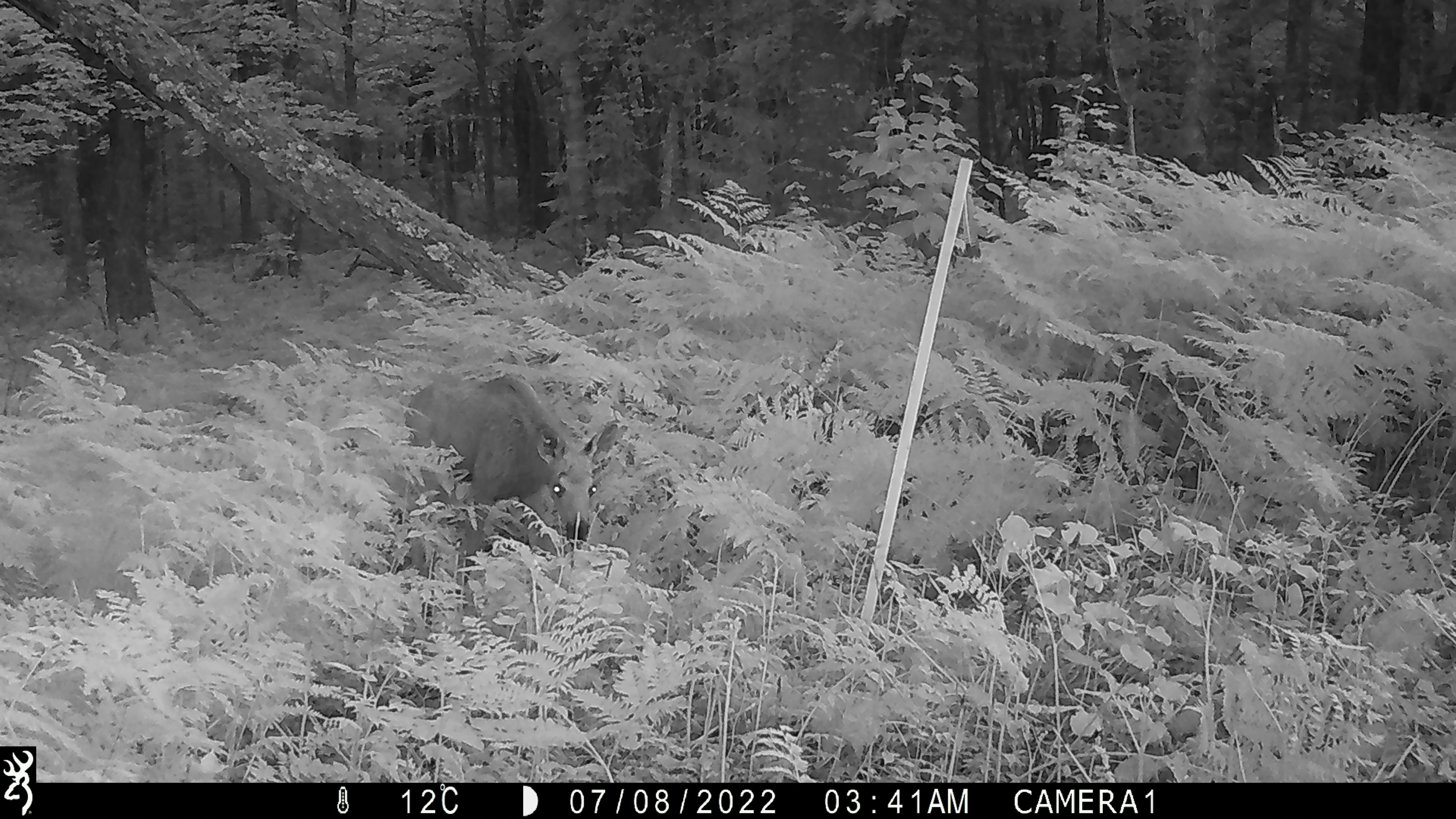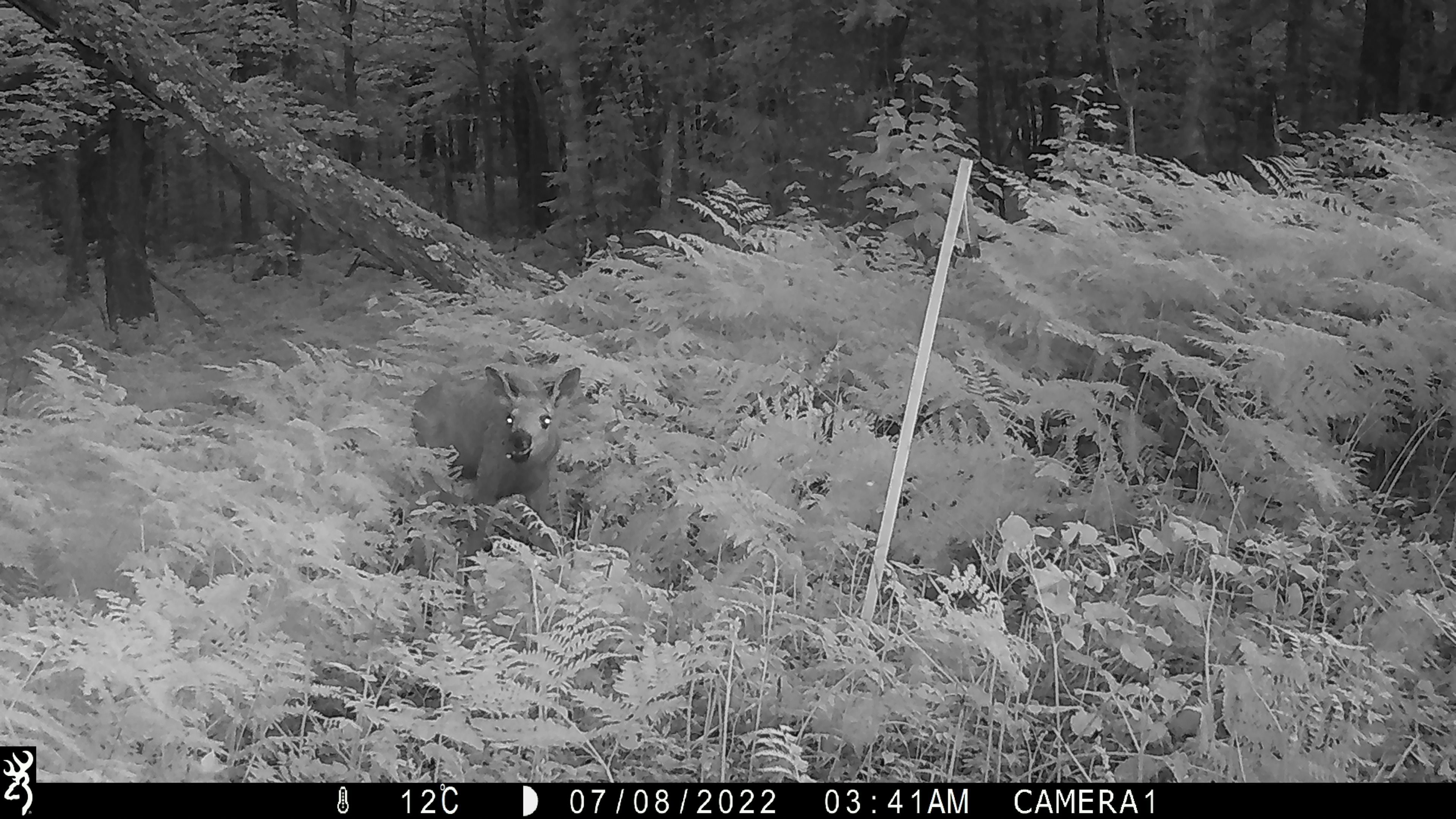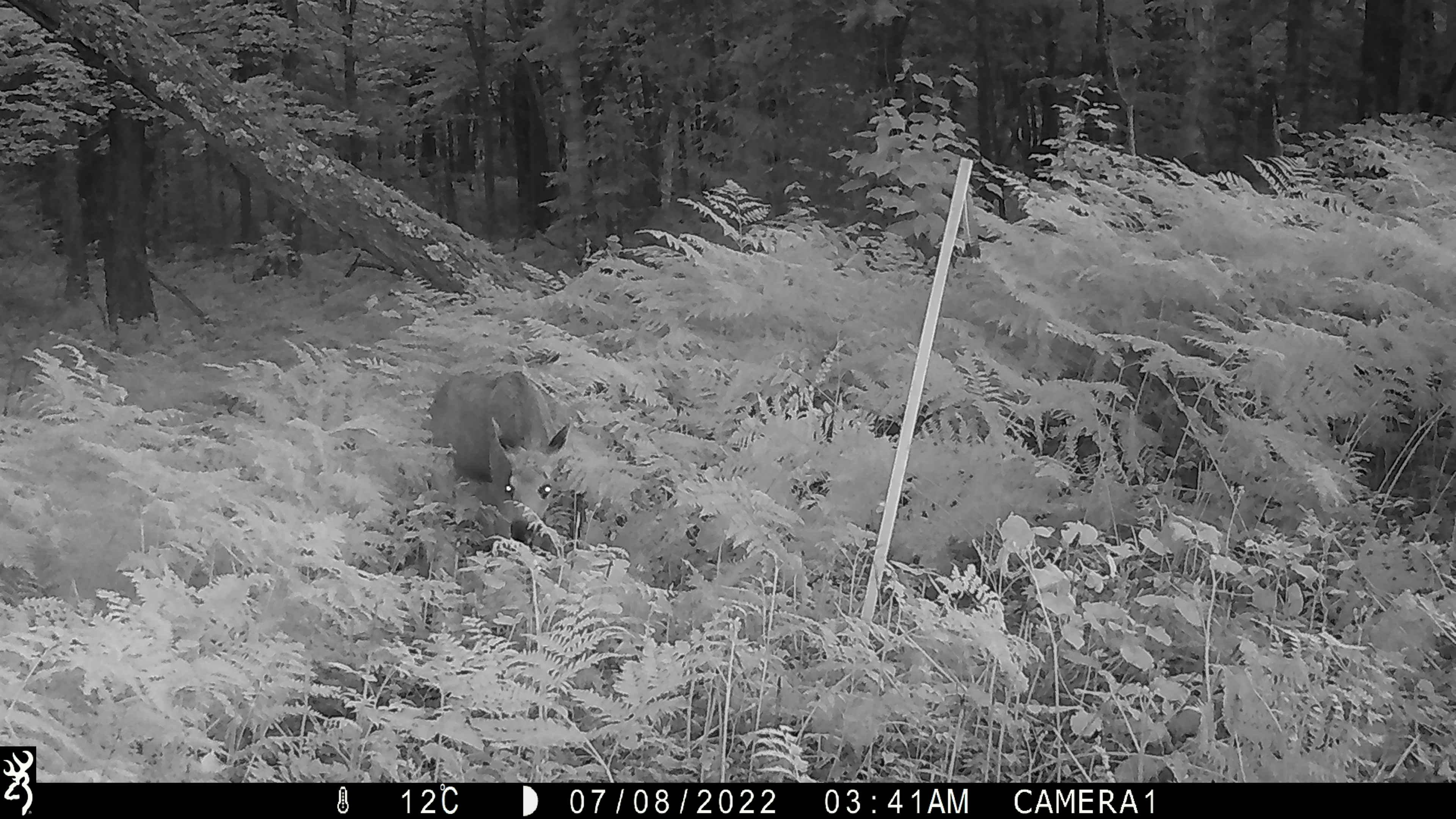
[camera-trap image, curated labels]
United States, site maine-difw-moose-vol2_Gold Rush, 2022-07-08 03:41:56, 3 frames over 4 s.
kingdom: Animalia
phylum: Chordata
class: Mammalia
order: Artiodactyla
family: Cervidae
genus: Alces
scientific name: Alces alces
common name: moose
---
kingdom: Animalia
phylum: Chordata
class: Mammalia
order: Artiodactyla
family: Cervidae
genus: Odocoileus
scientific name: Odocoileus virginianus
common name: white-tailed deer